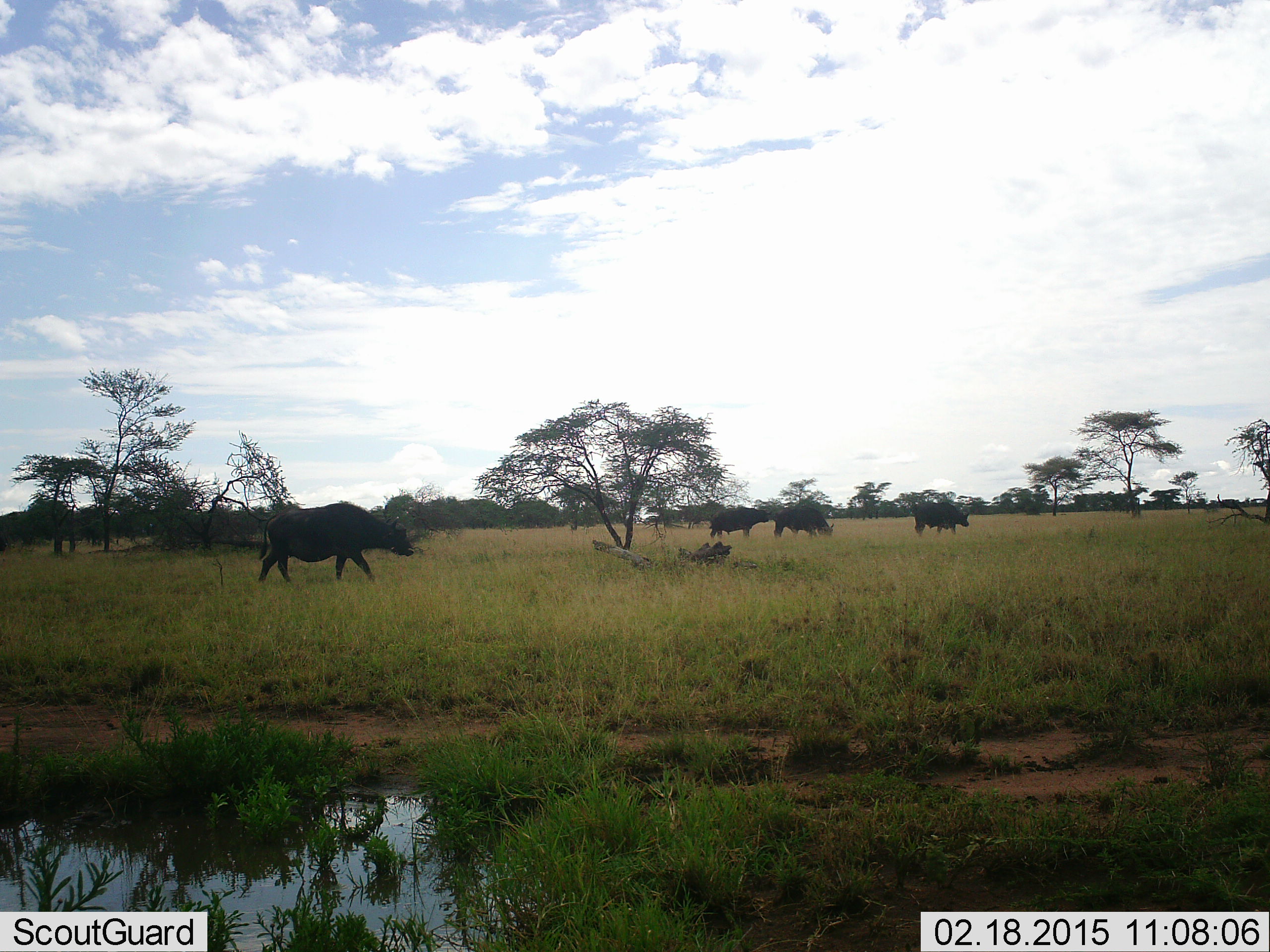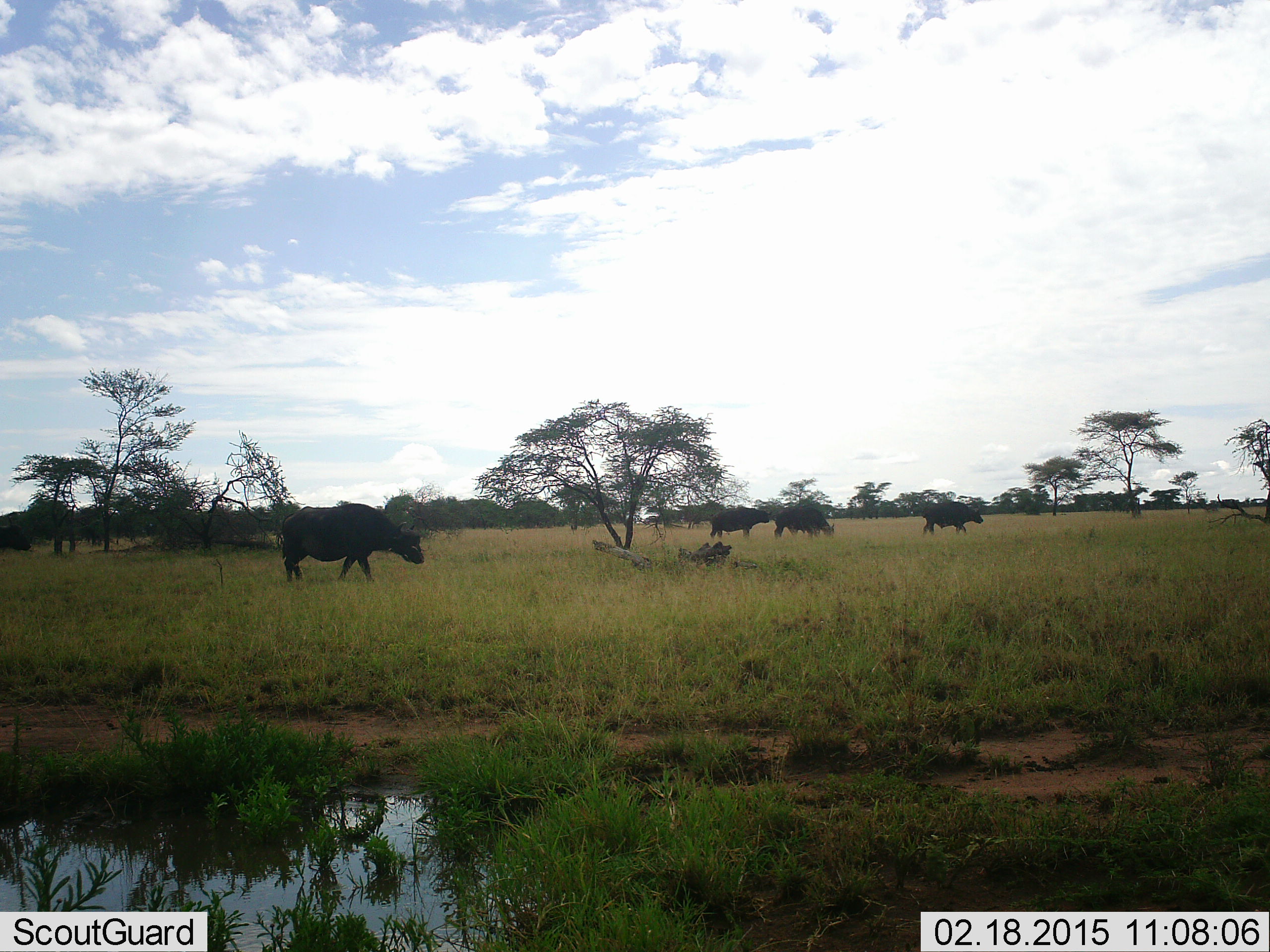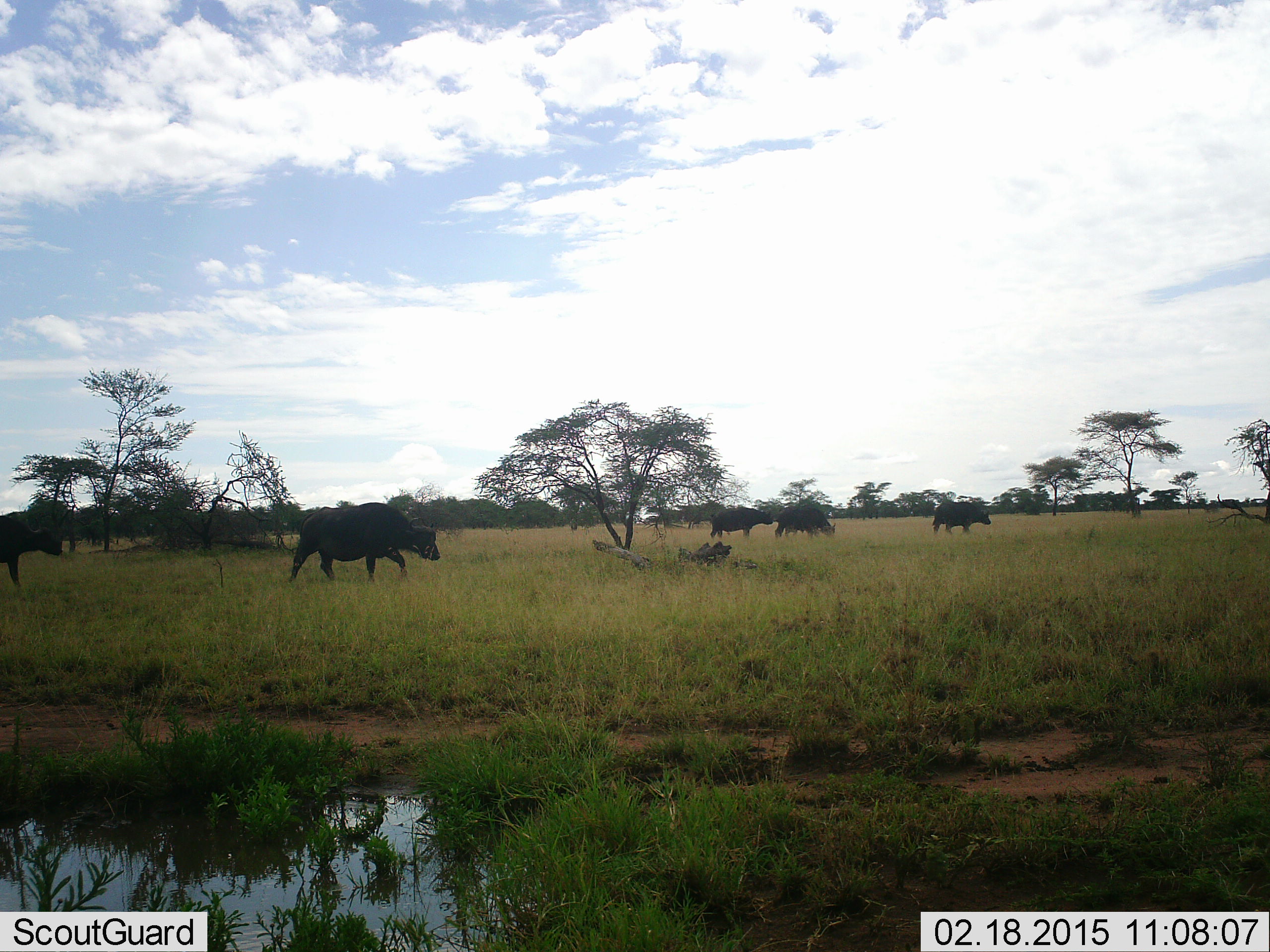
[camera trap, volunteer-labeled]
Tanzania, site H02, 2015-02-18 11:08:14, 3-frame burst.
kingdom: Animalia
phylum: Chordata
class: Mammalia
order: Artiodactyla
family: Bovidae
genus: Syncerus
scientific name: Syncerus caffer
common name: cape buffalo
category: buffalo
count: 5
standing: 20%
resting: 0%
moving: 100%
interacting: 0%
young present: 0%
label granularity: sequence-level